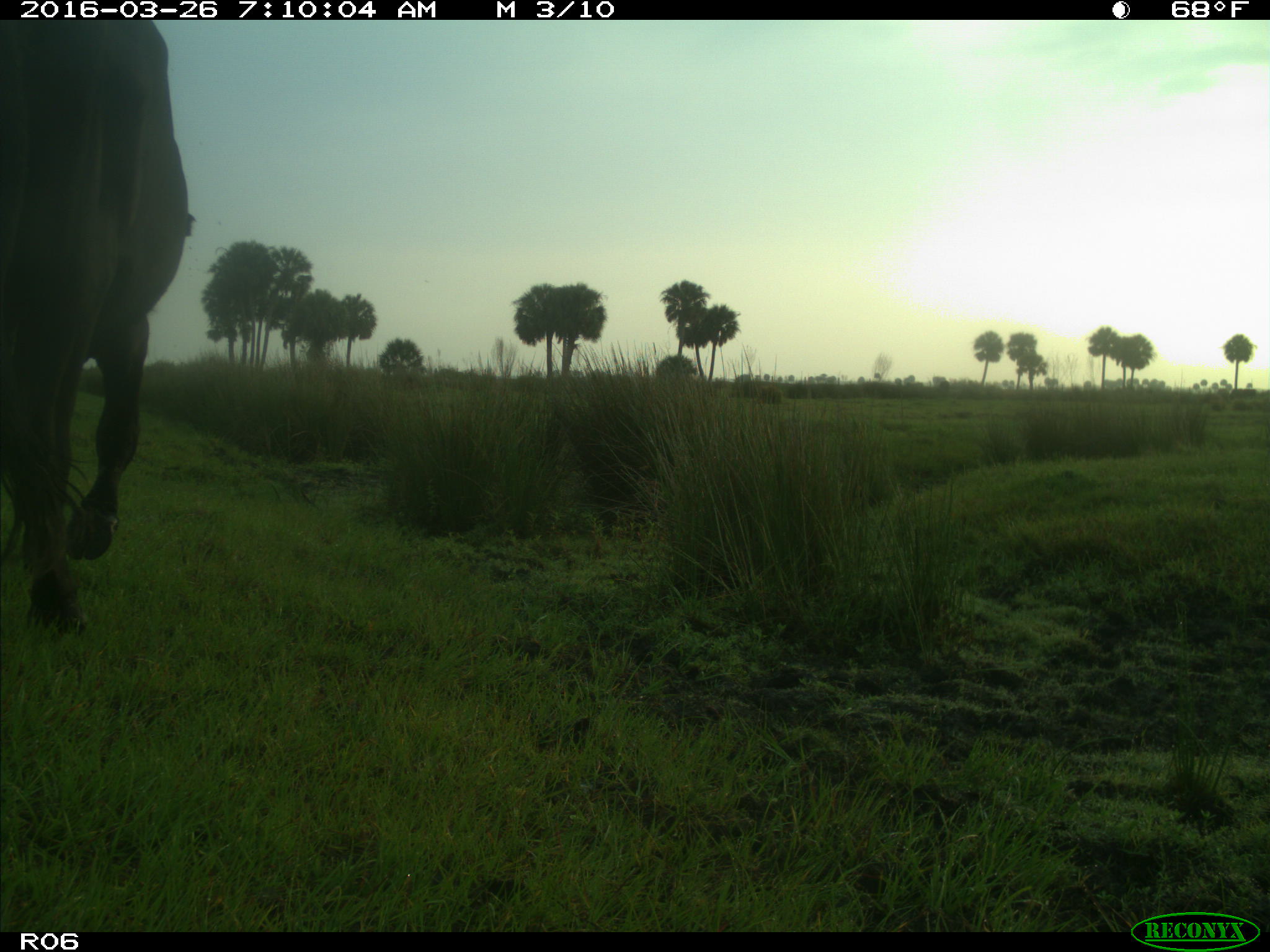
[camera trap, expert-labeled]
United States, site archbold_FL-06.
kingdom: Animalia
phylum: Chordata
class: Mammalia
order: Artiodactyla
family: Bovidae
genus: Bos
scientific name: Bos taurus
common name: domestic cow